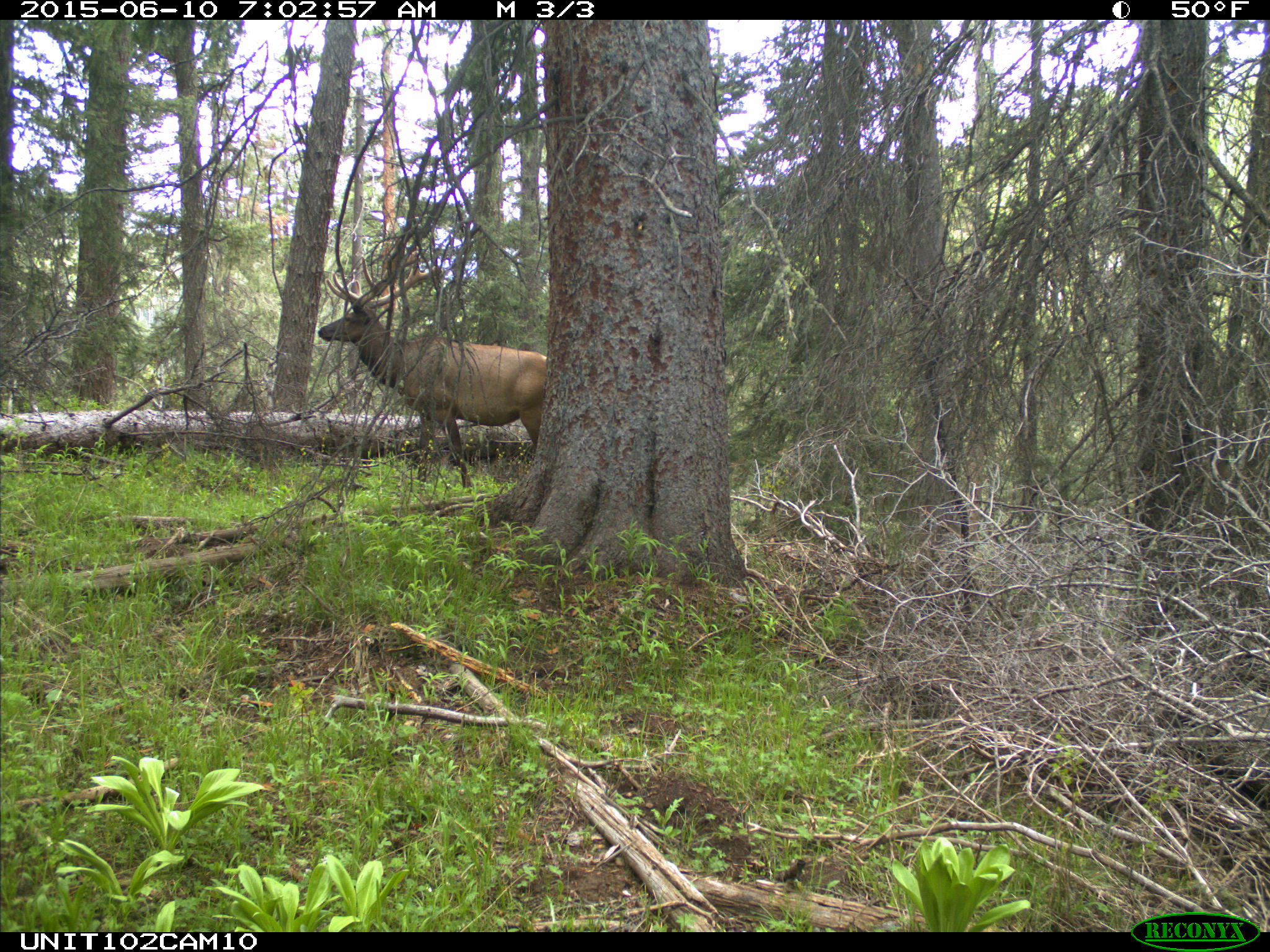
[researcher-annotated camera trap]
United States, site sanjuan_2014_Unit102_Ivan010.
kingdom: Animalia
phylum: Chordata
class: Mammalia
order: Artiodactyla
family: Cervidae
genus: Cervus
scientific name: Cervus elaphus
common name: red deer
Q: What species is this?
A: Cervus elaphus (red deer).